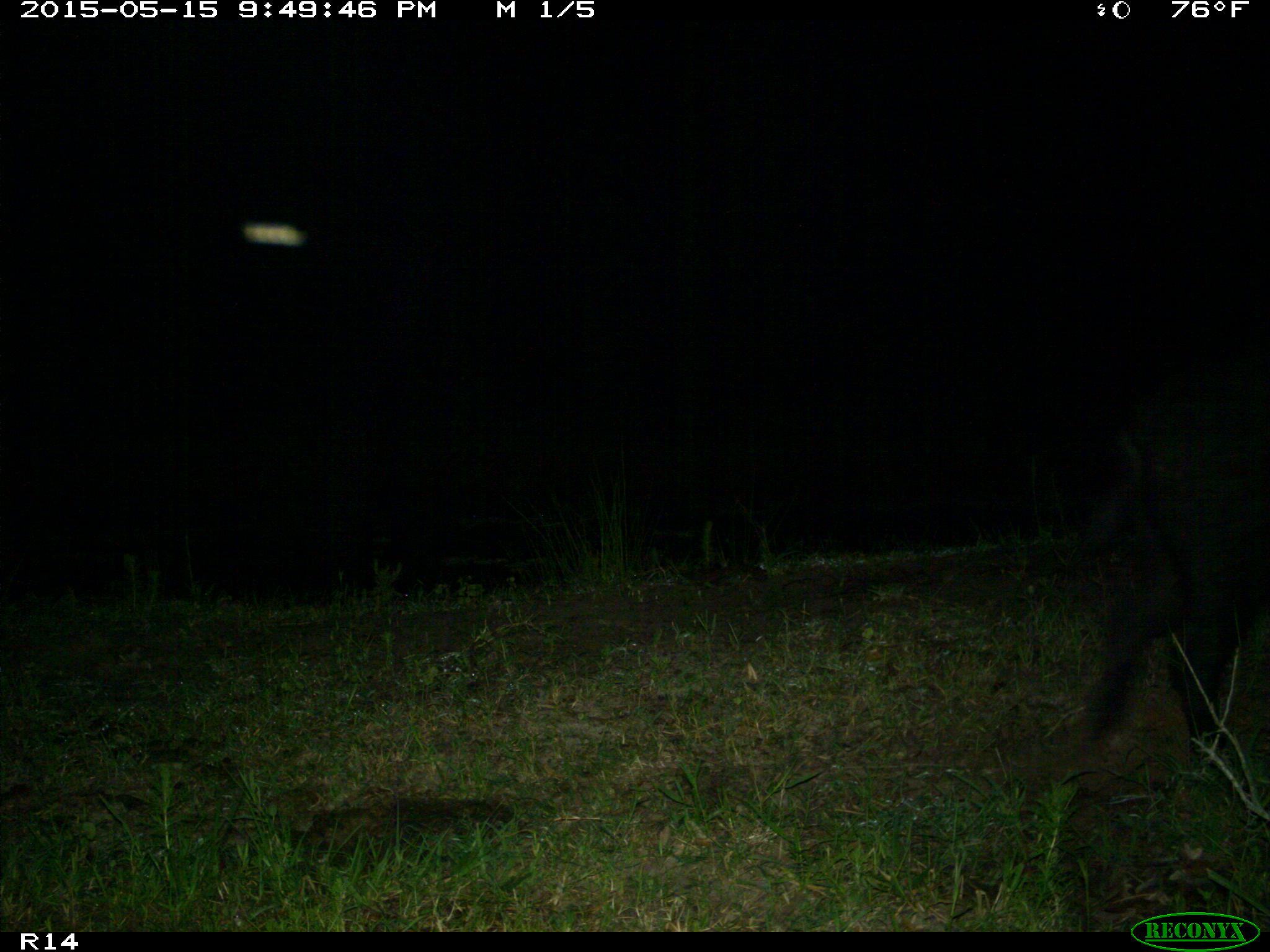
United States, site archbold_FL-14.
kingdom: Animalia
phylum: Chordata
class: Mammalia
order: Artiodactyla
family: Suidae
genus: Sus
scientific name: Sus scrofa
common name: wild boar